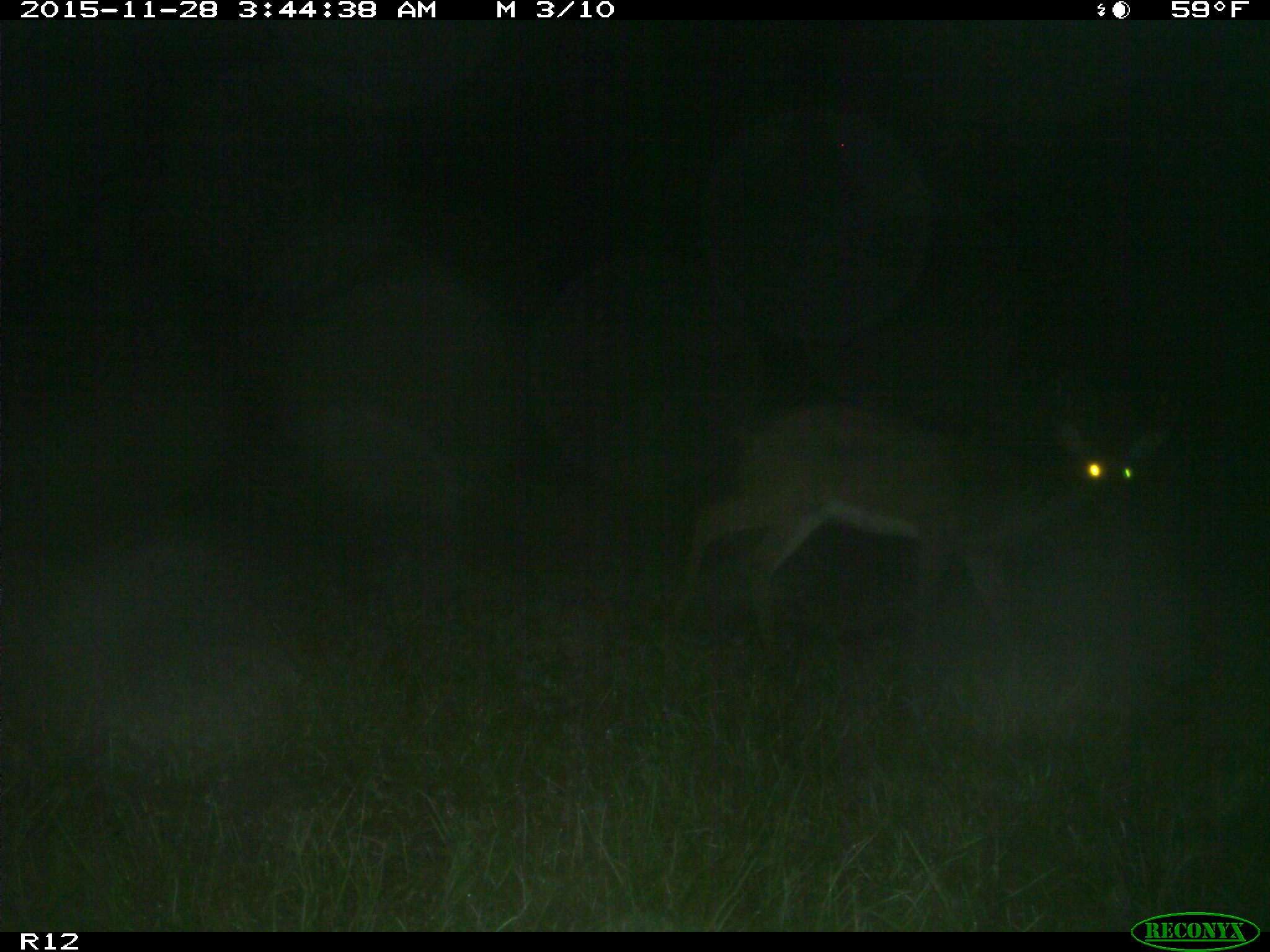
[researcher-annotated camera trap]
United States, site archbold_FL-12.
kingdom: Animalia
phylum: Chordata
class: Mammalia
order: Artiodactyla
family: Cervidae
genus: Odocoileus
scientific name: Odocoileus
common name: deer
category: unidentified deer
Unidentified deer (deer) (Odocoileus).